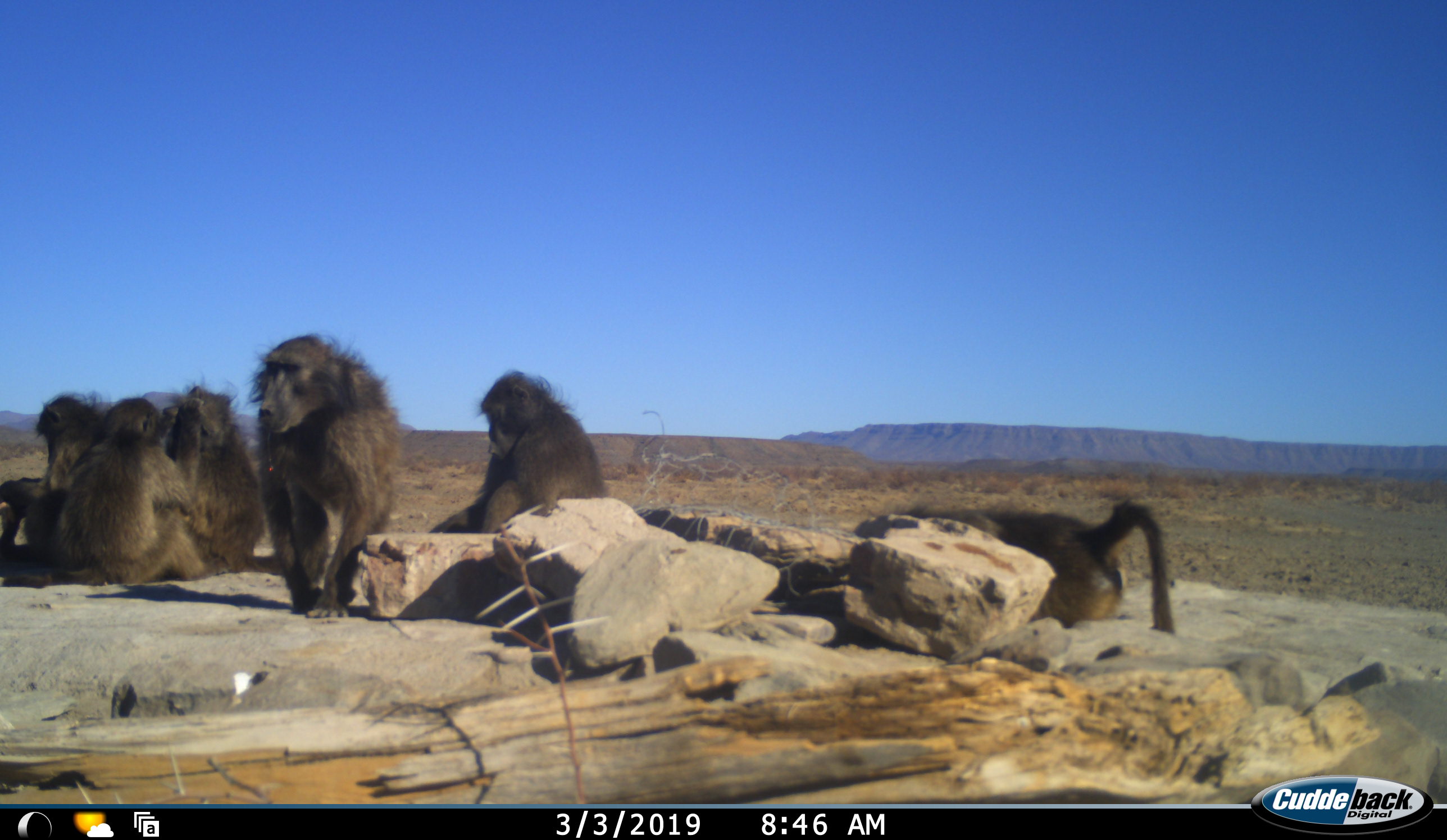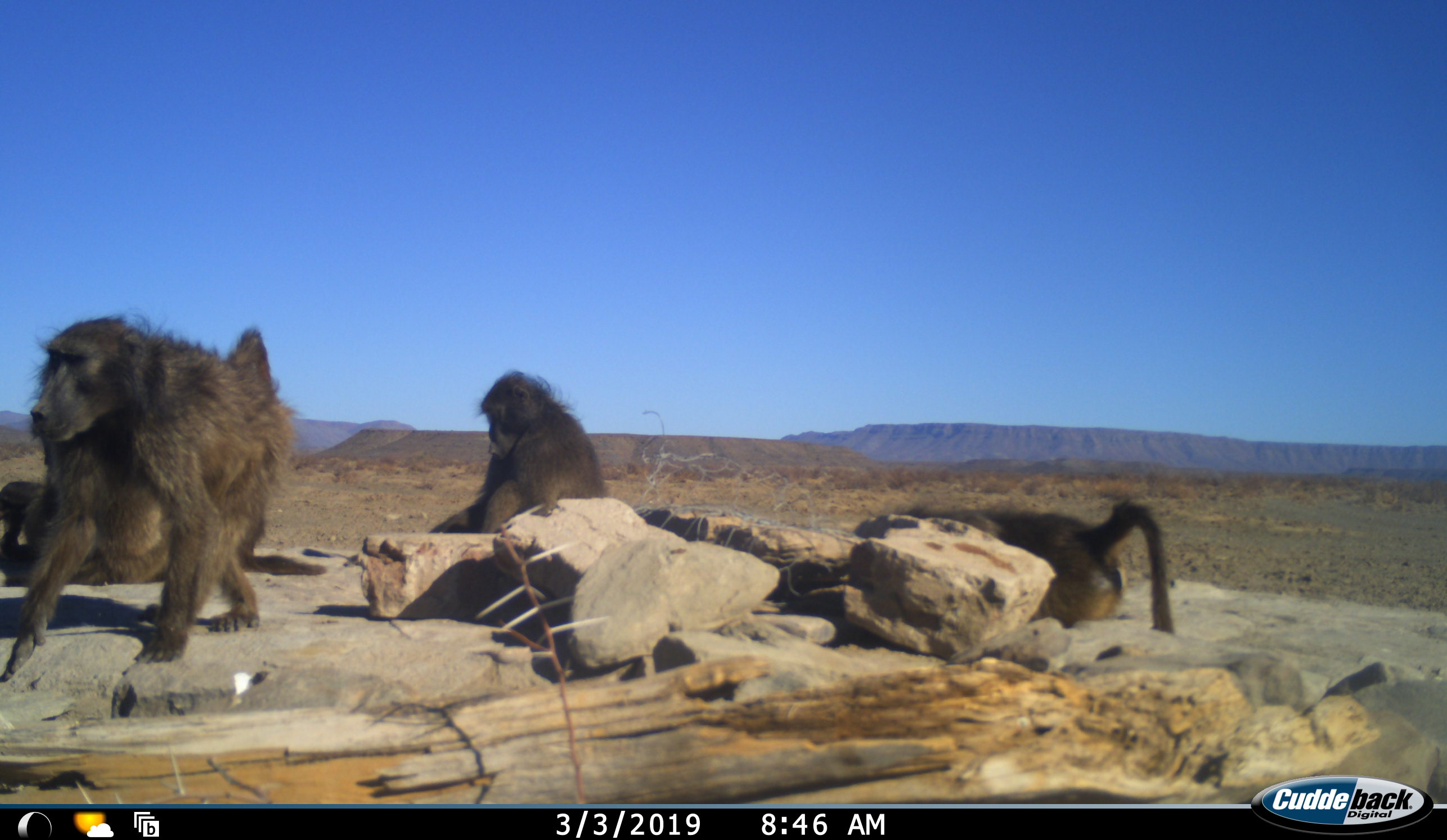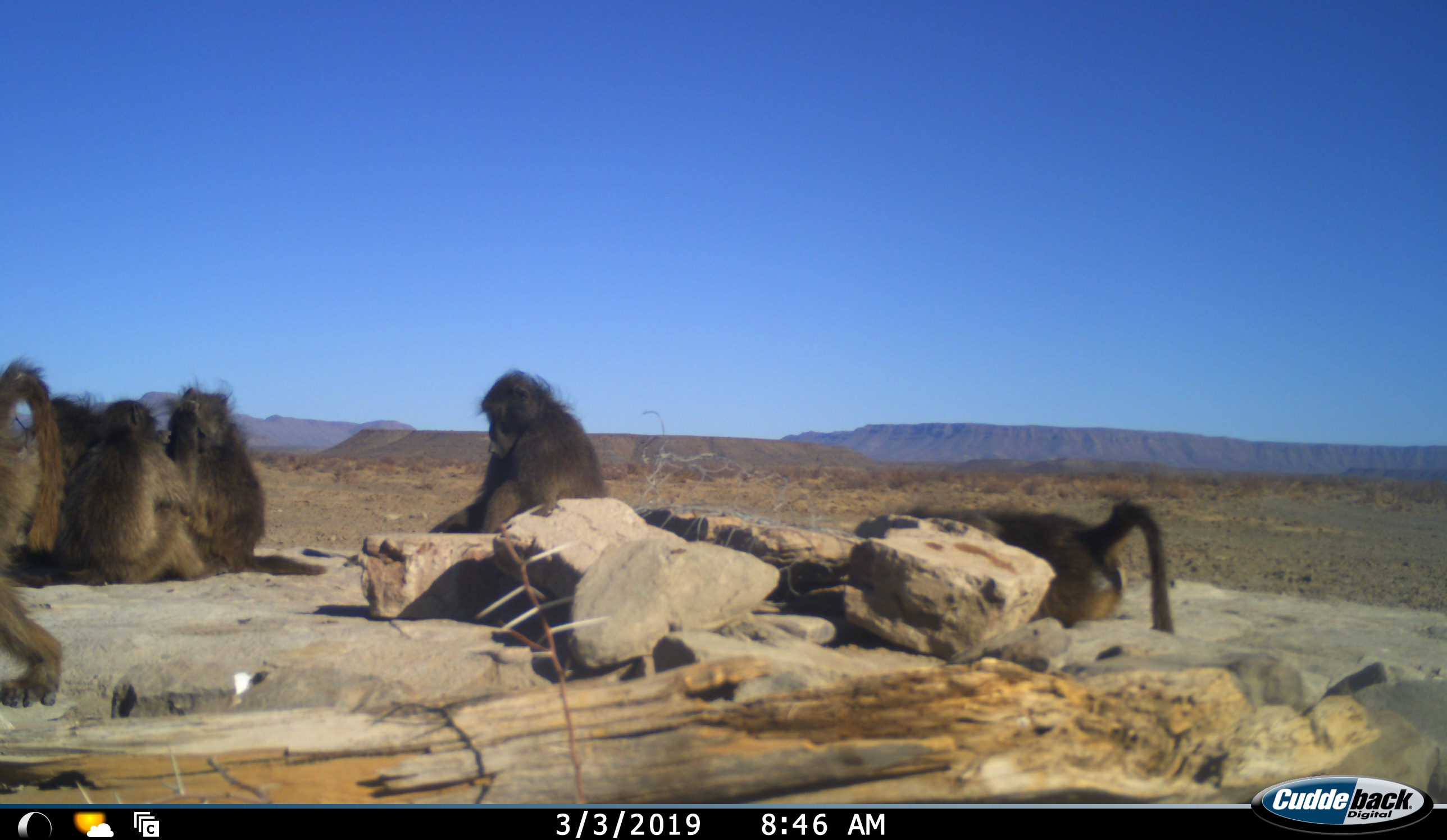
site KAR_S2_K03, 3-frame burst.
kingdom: Animalia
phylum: Chordata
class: Mammalia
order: Primates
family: Cercopithecidae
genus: Papio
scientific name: Papio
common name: baboon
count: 6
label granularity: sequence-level